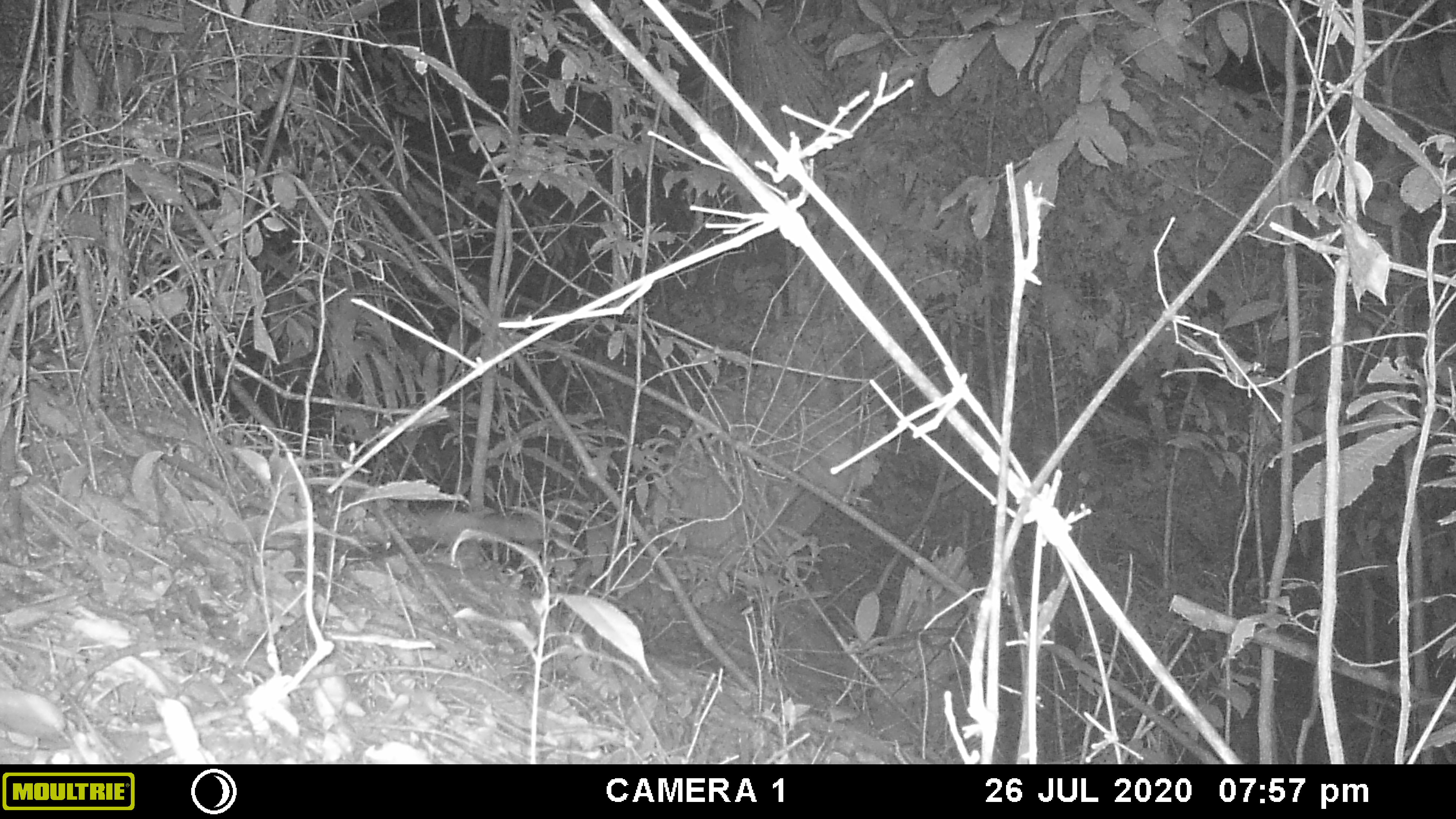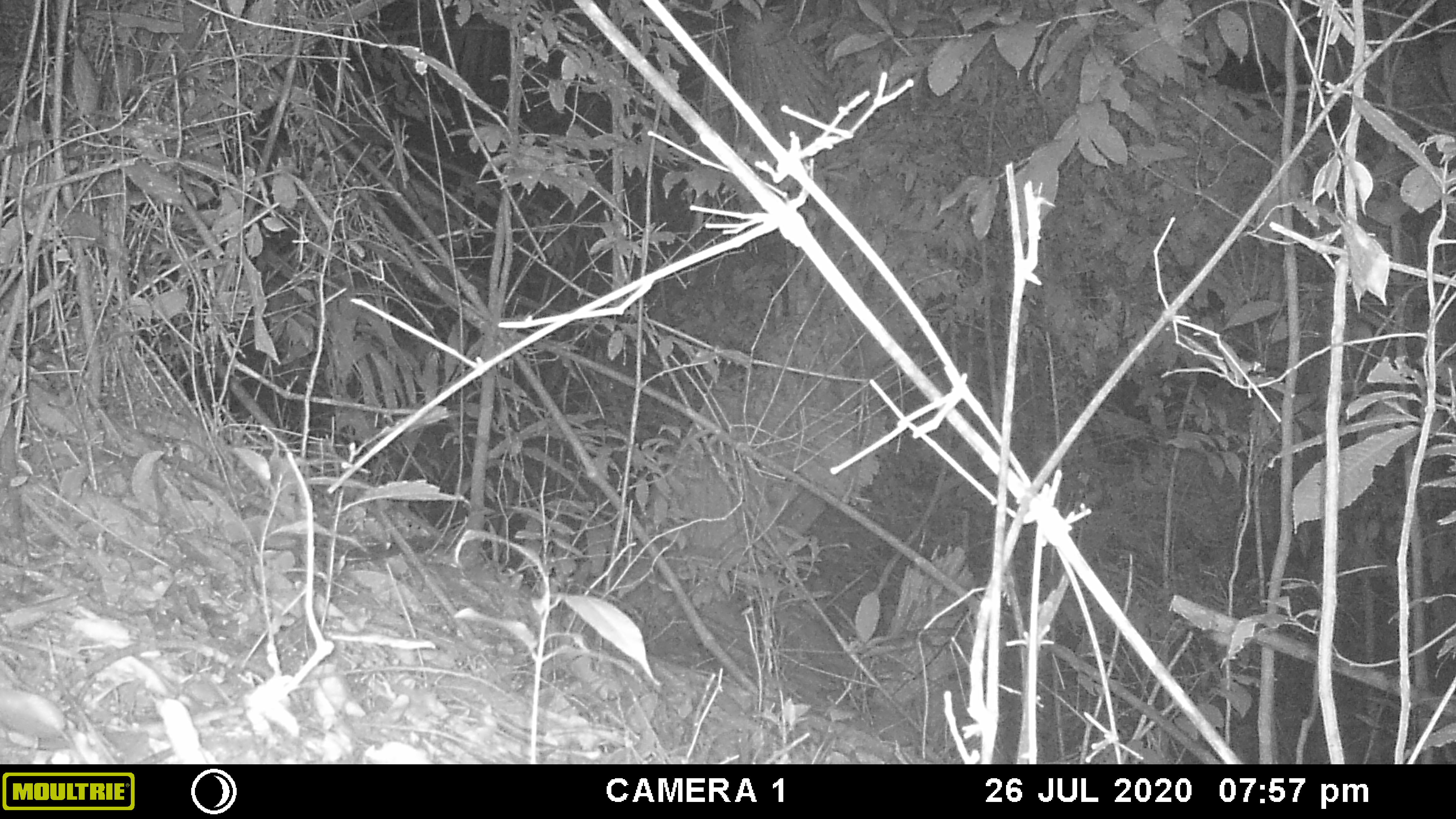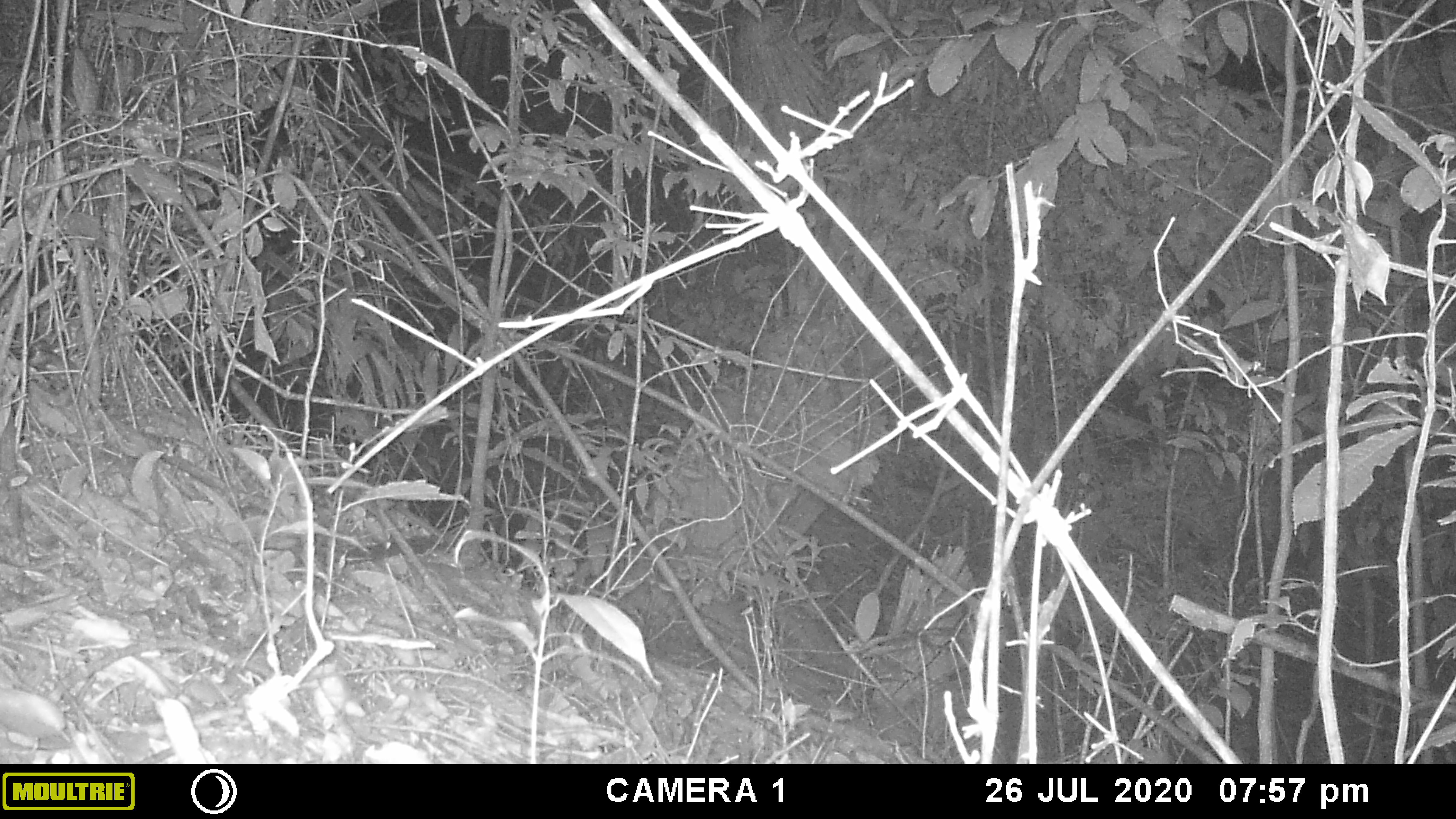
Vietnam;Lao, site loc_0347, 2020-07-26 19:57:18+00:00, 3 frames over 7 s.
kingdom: Animalia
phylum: Chordata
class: Mammalia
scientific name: Mammalia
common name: mammal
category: unidentified small mammal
Unidentified small mammal (mammal) (Mammalia). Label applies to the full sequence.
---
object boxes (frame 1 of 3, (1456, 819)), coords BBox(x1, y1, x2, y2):
unidentified small mammal: BBox(390, 502, 546, 547)